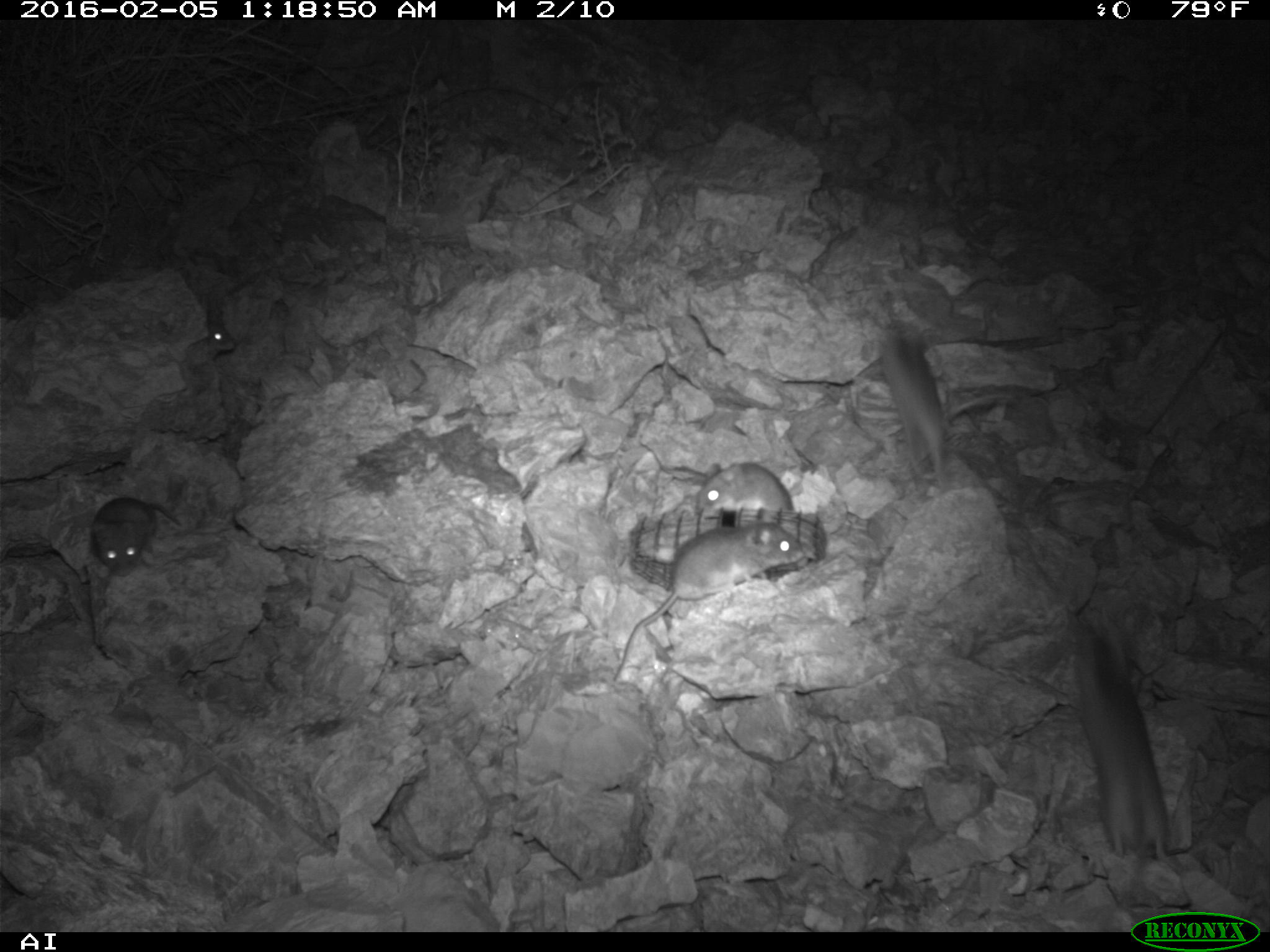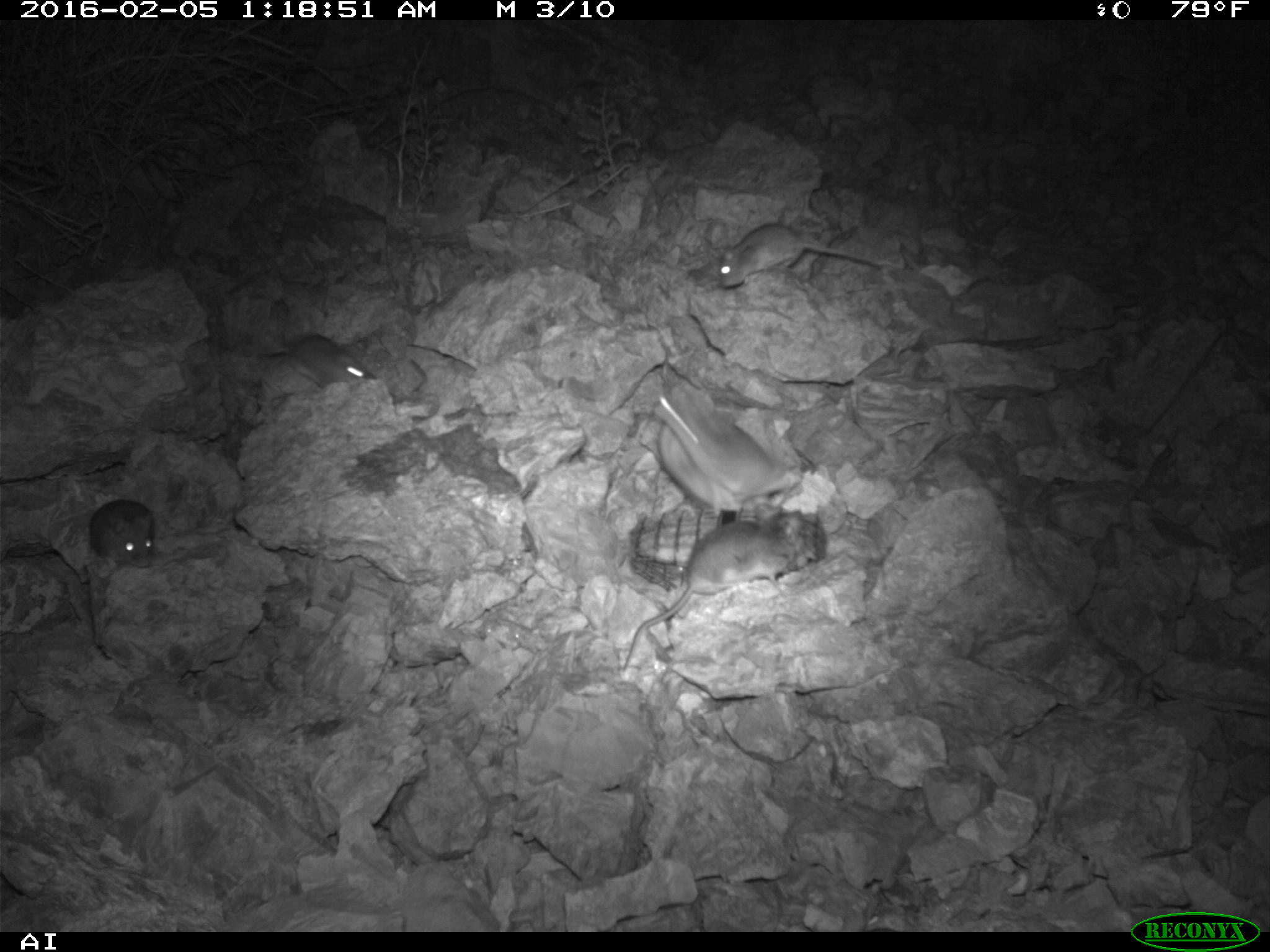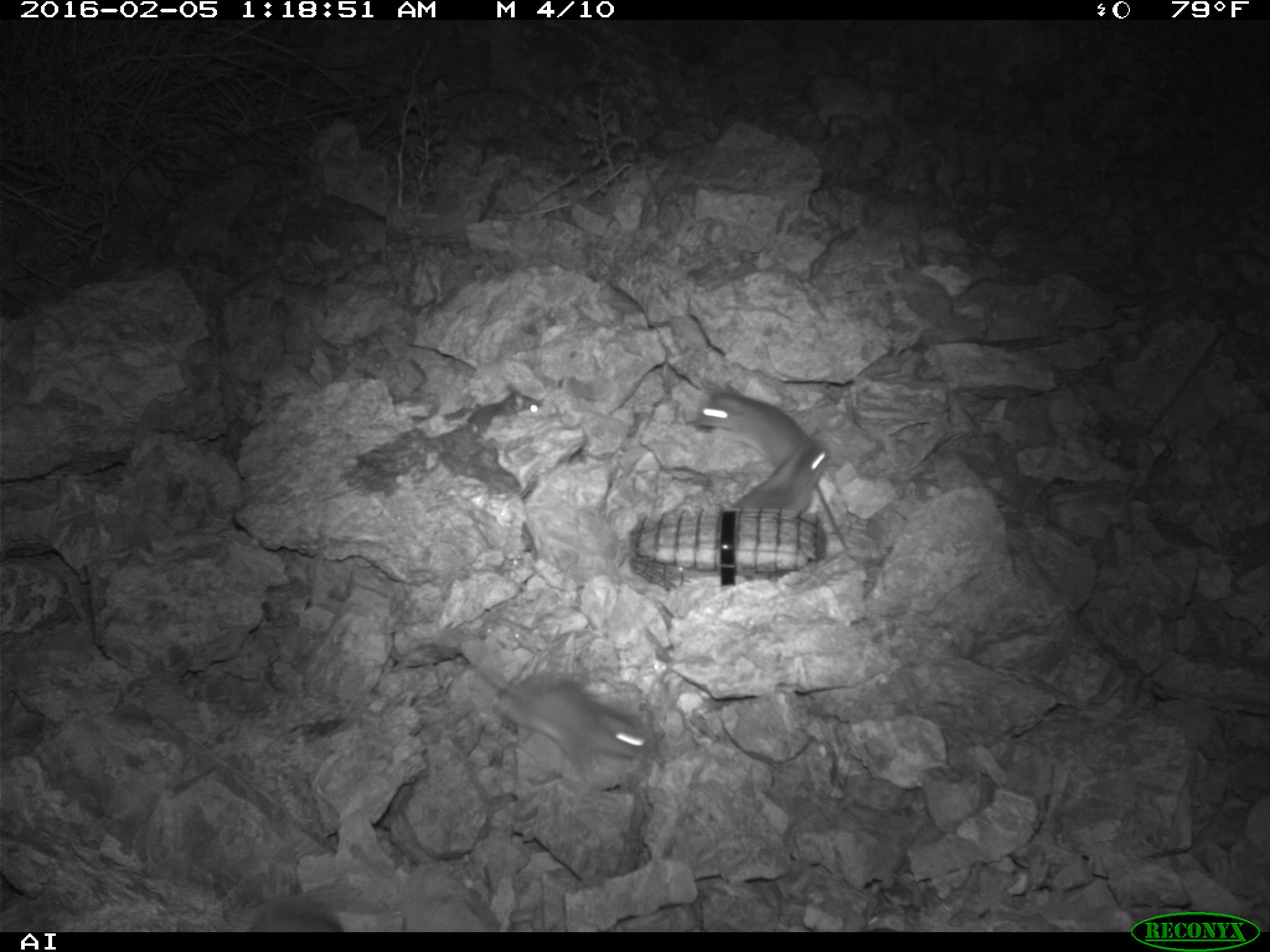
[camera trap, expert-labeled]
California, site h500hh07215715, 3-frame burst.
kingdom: Animalia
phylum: Chordata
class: Mammalia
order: Rodentia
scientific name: Rodentia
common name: rodent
Rodent (Rodentia).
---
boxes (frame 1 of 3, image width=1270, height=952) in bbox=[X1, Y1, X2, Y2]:
rodent: bbox=[613, 508, 803, 681]; bbox=[1069, 619, 1179, 872]; bbox=[879, 322, 1011, 487]; bbox=[91, 496, 182, 576]; bbox=[696, 462, 793, 510]; bbox=[205, 310, 235, 358]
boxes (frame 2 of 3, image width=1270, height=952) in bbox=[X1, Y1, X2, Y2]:
rodent: bbox=[623, 505, 802, 671]; bbox=[653, 389, 784, 518]; bbox=[717, 224, 882, 288]; bbox=[244, 324, 376, 388]; bbox=[89, 498, 154, 569]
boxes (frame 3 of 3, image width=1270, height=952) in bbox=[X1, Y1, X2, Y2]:
rodent: bbox=[480, 663, 652, 780]; bbox=[693, 382, 813, 468]; bbox=[732, 436, 834, 513]; bbox=[468, 389, 542, 436]